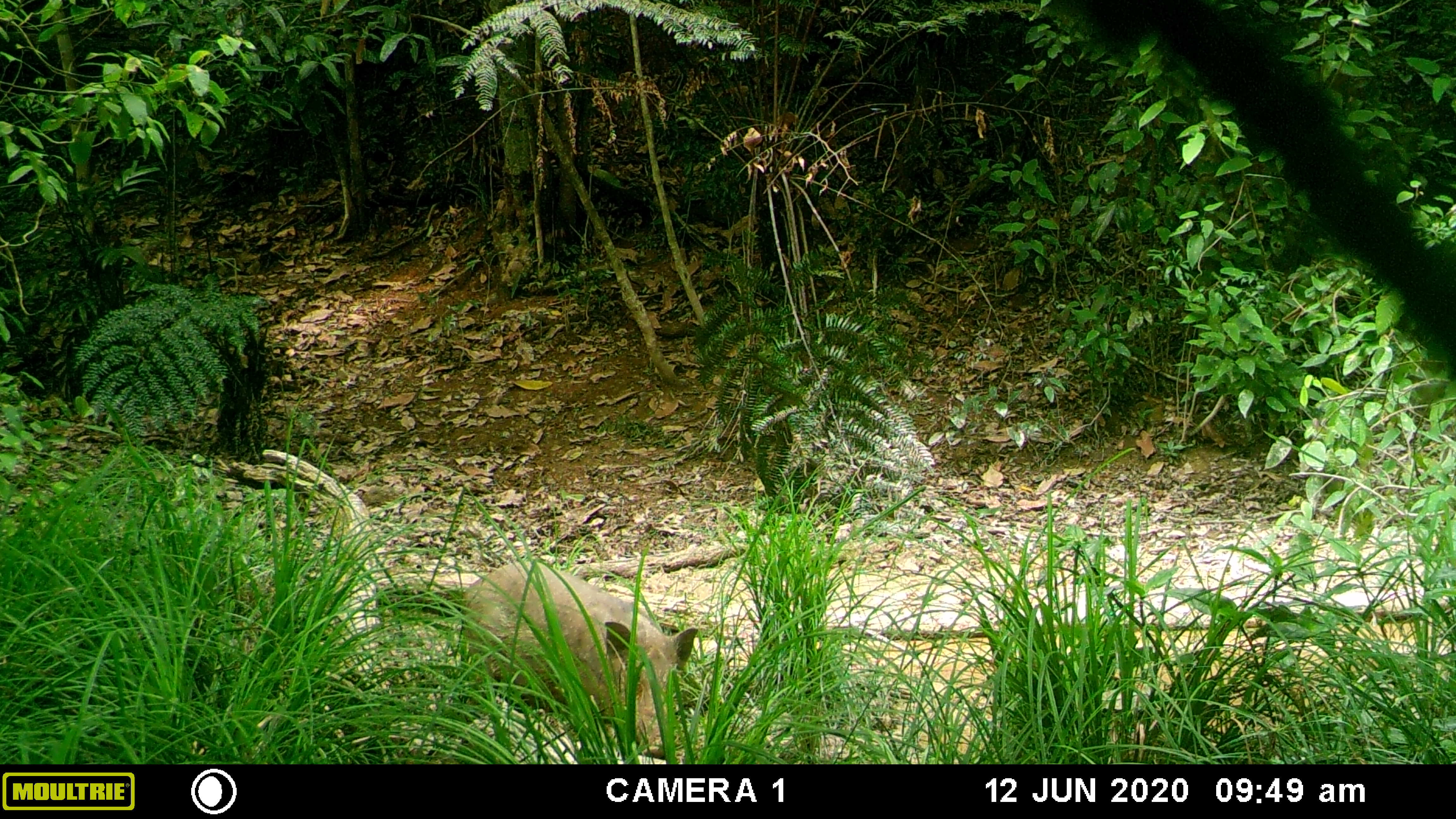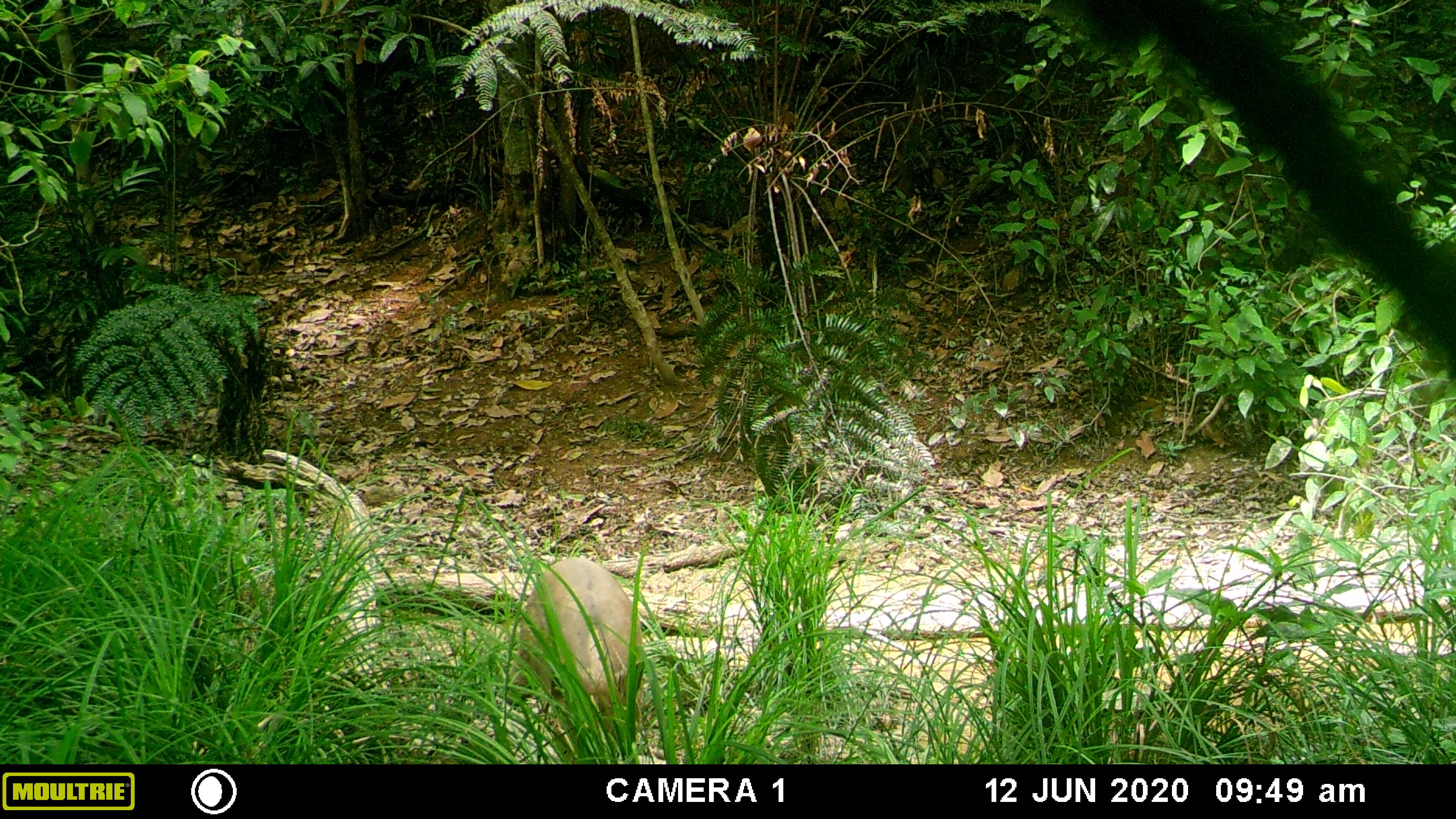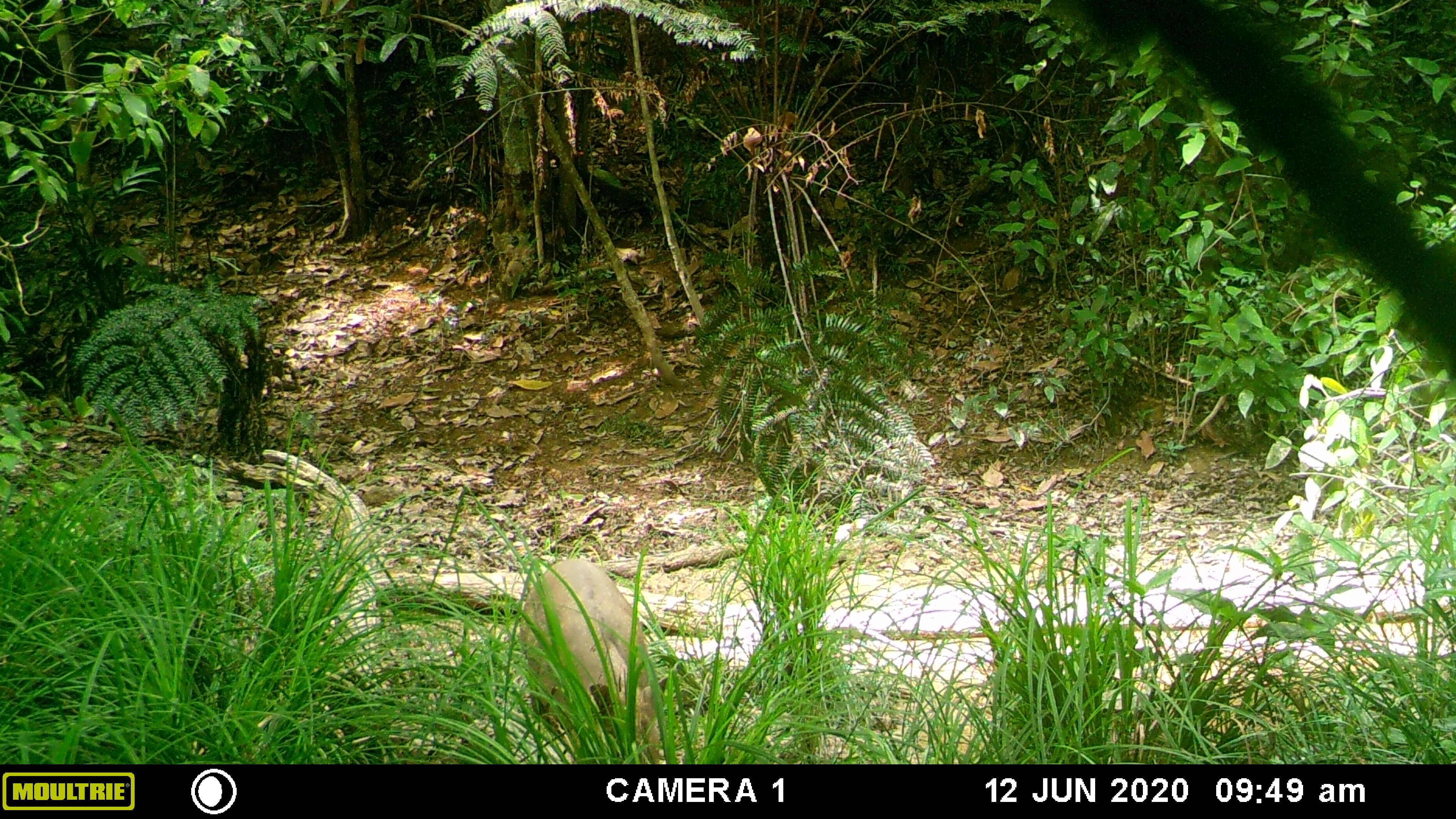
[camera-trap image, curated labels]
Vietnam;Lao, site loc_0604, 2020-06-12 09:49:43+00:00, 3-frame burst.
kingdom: Animalia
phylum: Chordata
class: Mammalia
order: Artiodactyla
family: Suidae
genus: Sus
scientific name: Sus scrofa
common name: eurasian wild pig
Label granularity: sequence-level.